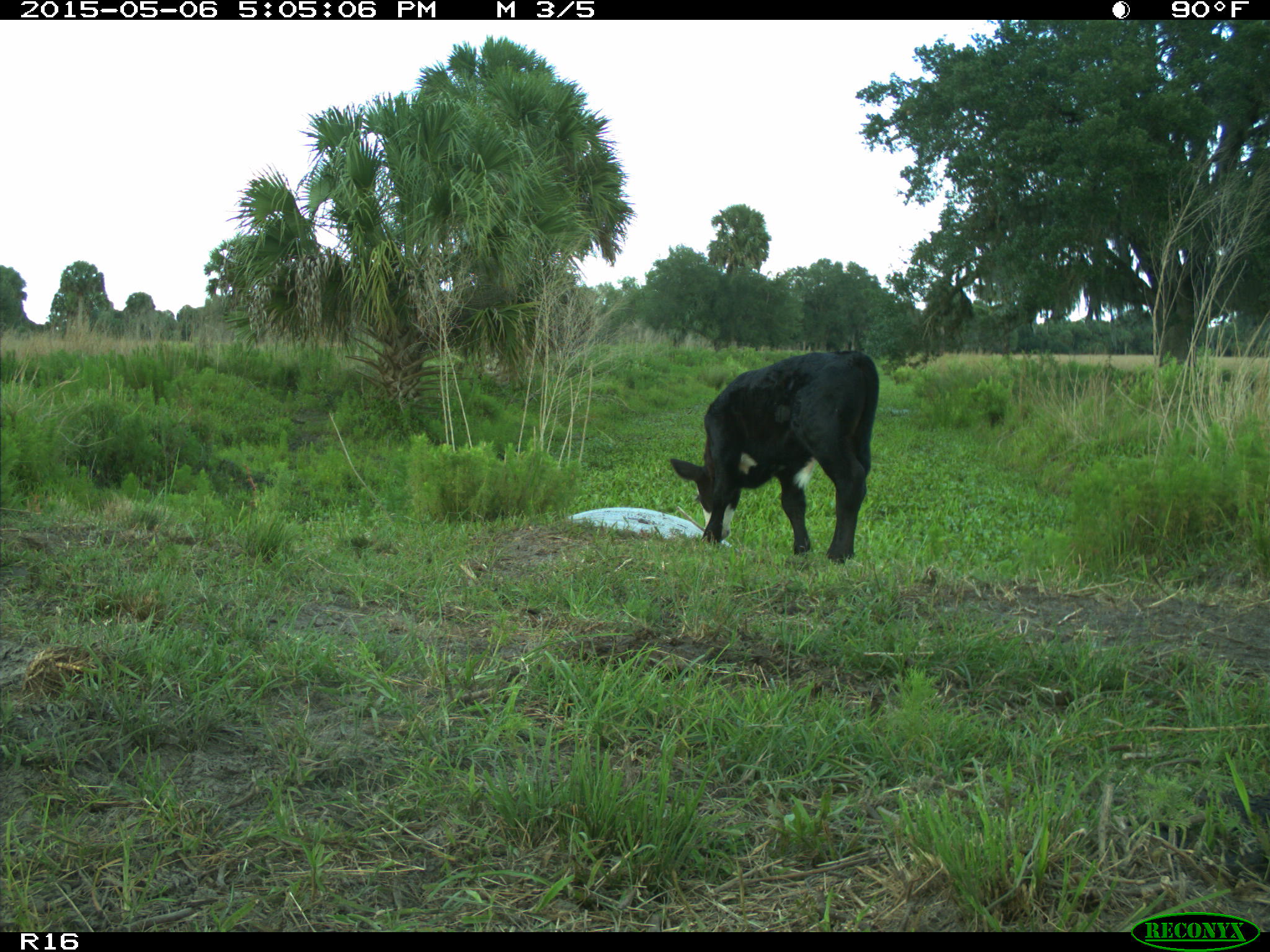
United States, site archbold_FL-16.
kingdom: Animalia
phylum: Chordata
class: Mammalia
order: Artiodactyla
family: Bovidae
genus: Bos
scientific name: Bos taurus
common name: domestic cow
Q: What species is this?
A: Bos taurus (domestic cow).